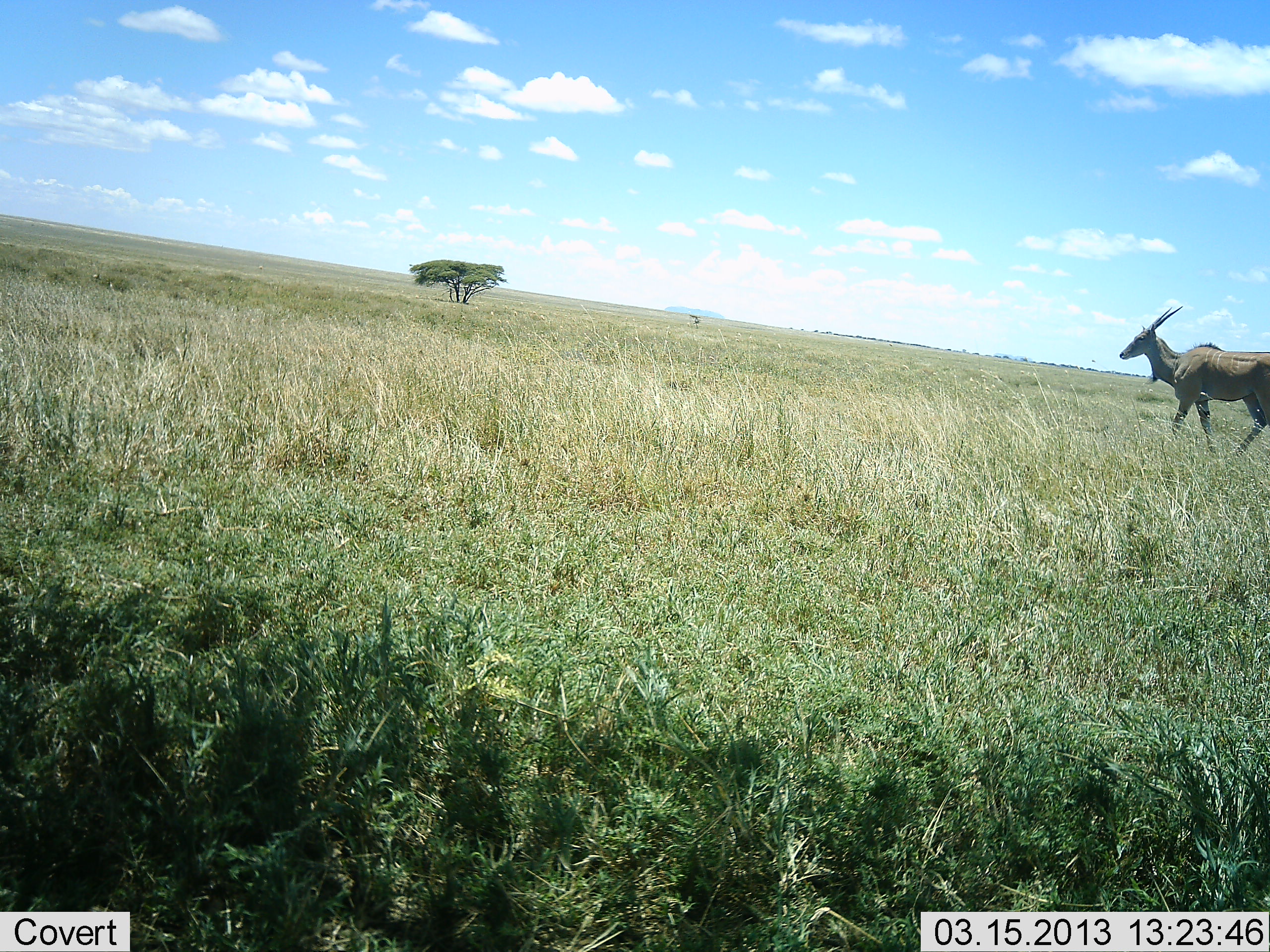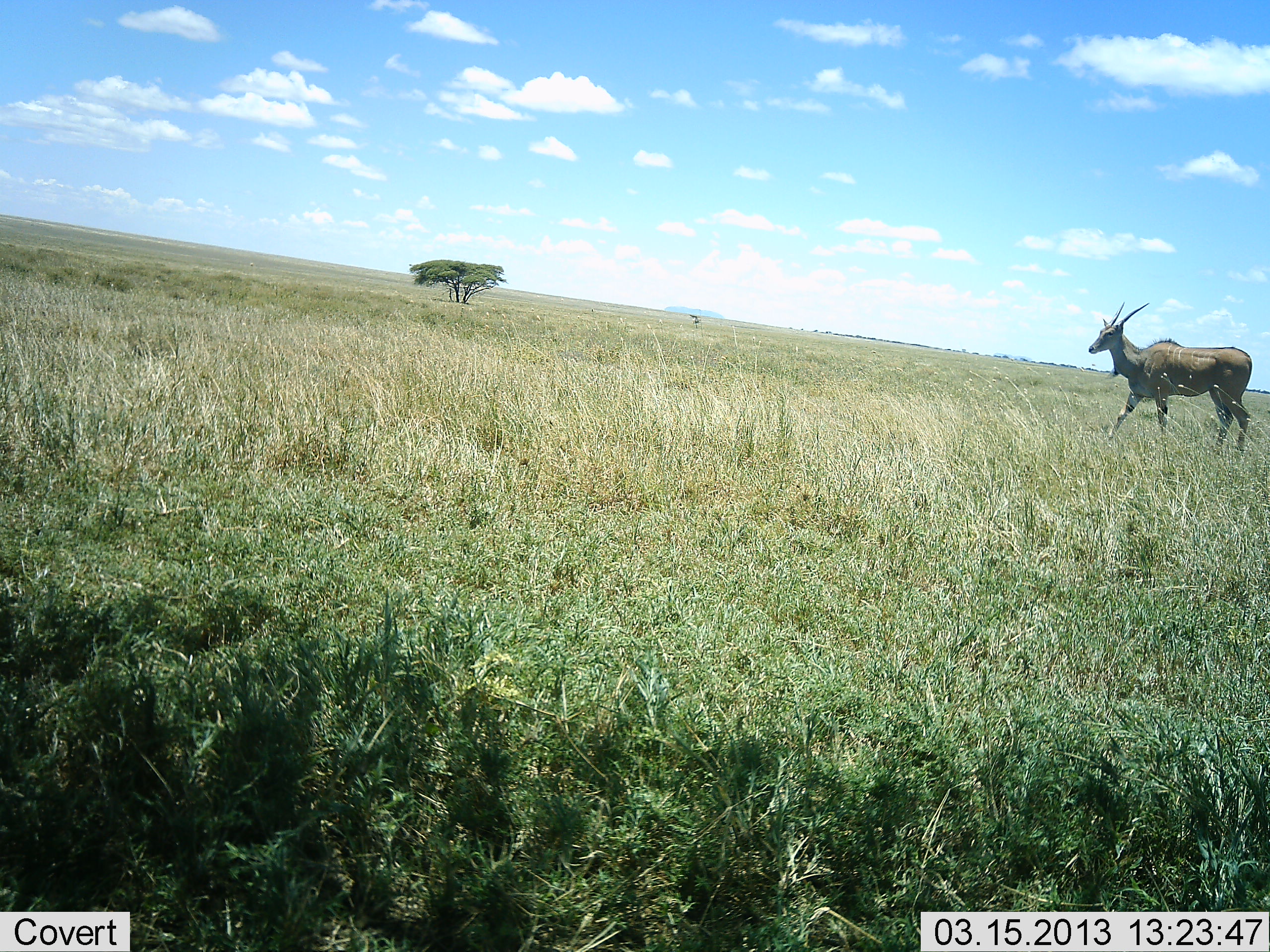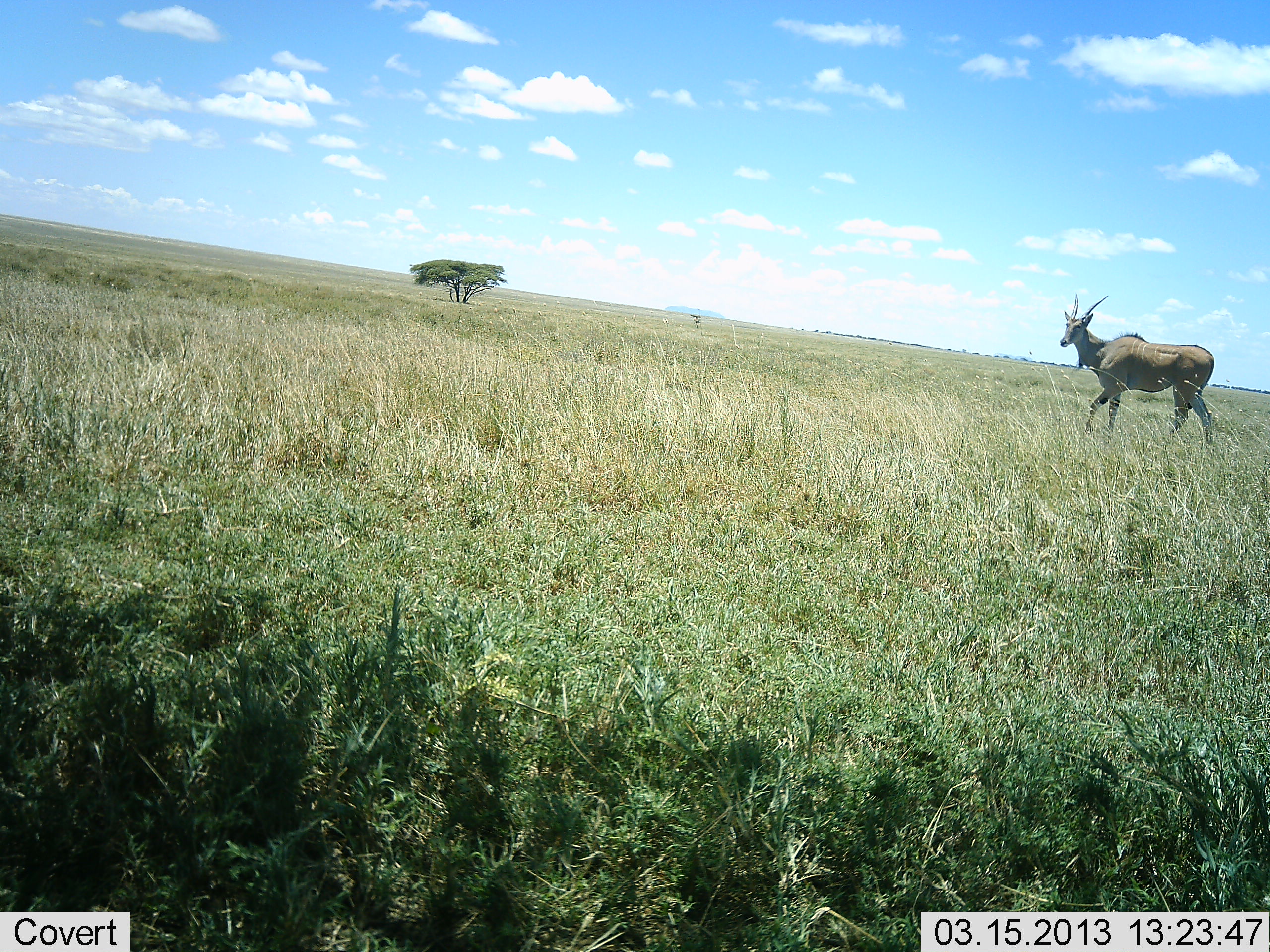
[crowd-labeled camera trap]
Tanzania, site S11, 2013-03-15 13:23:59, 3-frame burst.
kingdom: Animalia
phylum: Chordata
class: Mammalia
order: Artiodactyla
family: Bovidae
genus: Tragelaphus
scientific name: Tragelaphus oryx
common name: eland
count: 1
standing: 4%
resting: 0%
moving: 96%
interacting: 0%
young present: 0%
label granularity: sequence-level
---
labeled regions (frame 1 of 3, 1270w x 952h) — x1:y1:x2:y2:
animal: 1120:304:1269:459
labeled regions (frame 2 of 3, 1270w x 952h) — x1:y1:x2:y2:
animal: 1087:301:1256:458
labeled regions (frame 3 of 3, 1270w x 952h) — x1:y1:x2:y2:
animal: 1061:293:1220:445